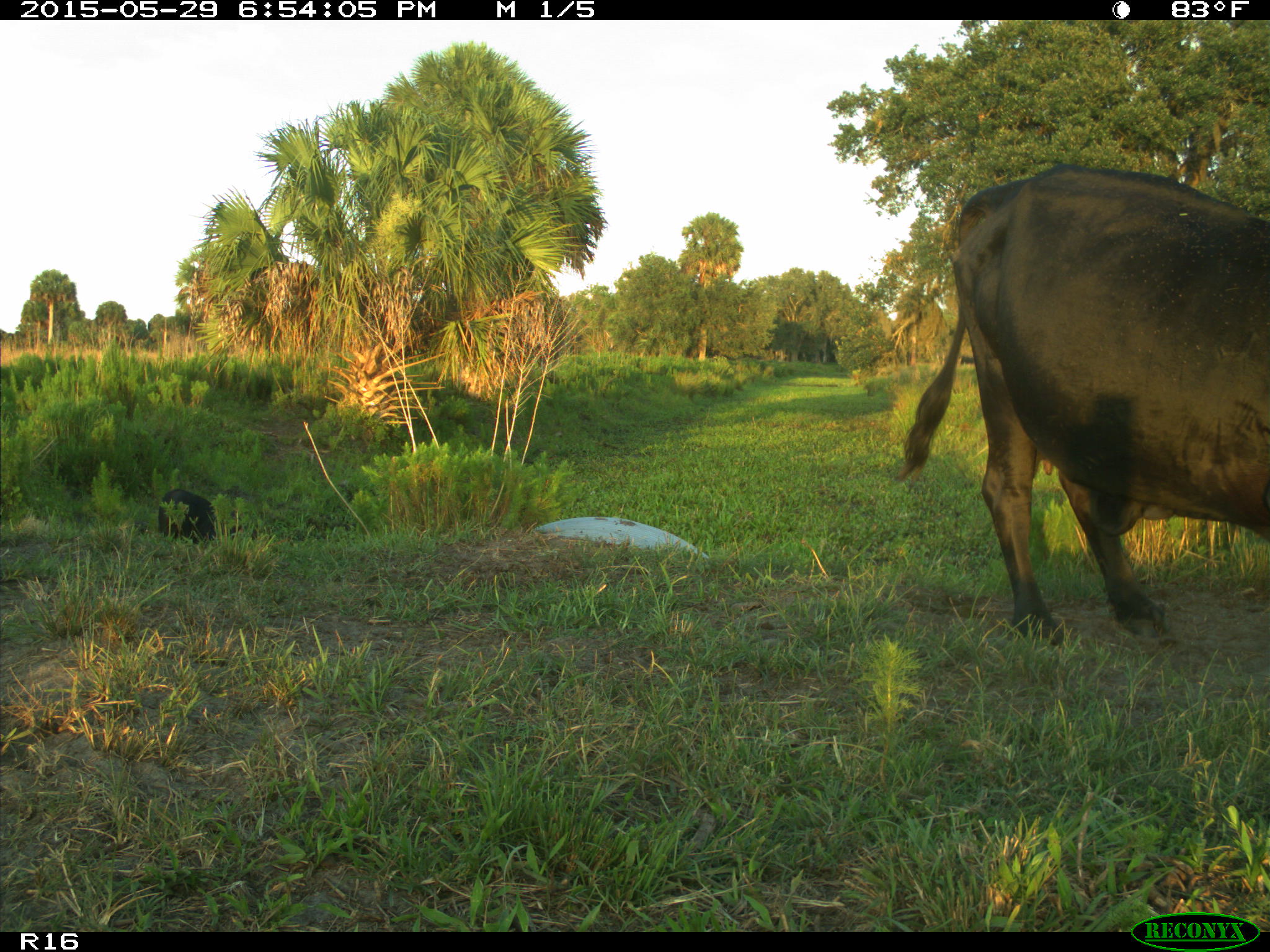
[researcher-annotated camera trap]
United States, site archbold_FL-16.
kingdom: Animalia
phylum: Chordata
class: Mammalia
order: Artiodactyla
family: Bovidae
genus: Bos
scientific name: Bos taurus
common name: domestic cow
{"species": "Bos taurus (domestic cow)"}